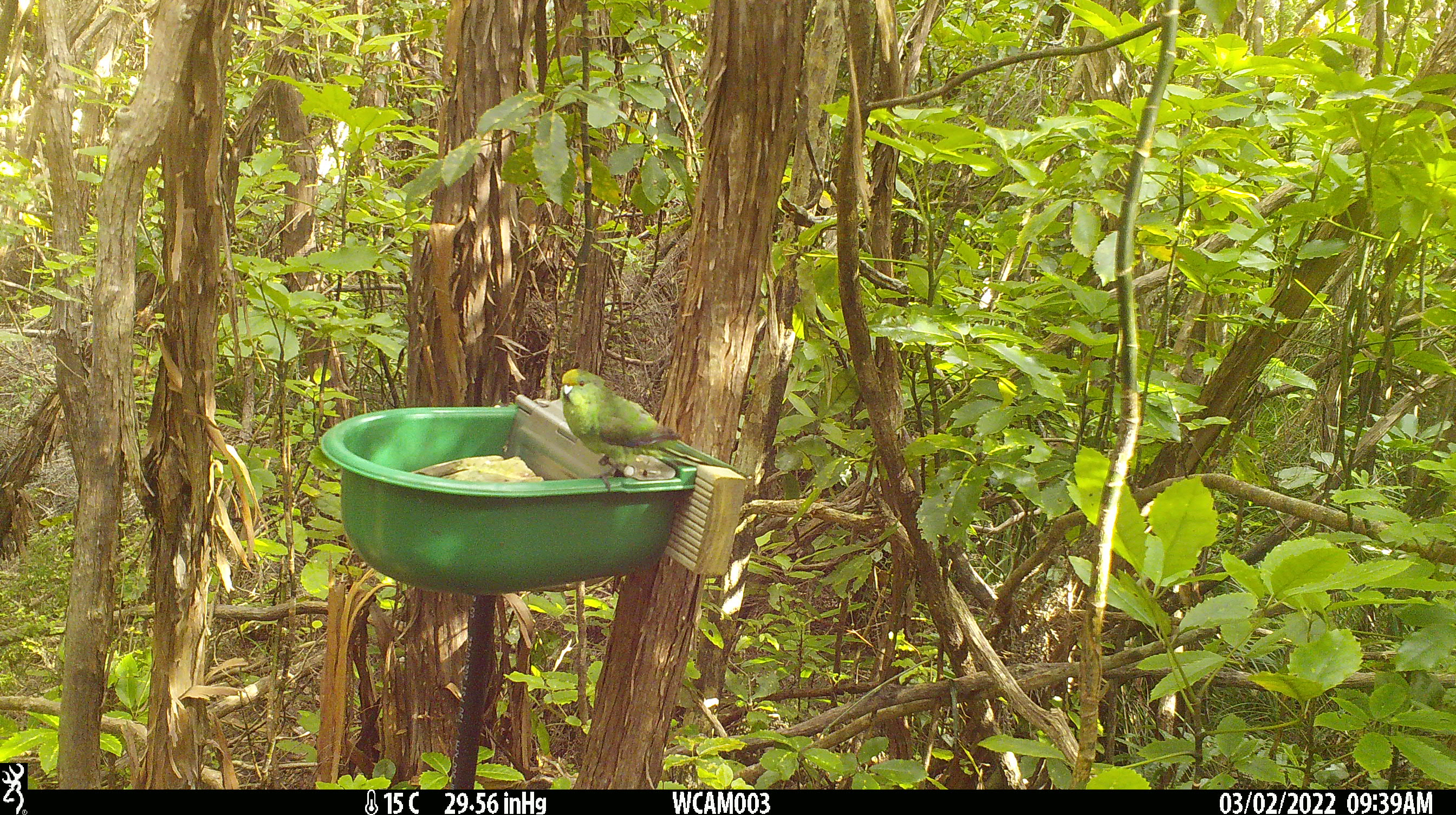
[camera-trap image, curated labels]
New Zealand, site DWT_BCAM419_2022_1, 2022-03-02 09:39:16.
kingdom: Animalia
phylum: Chordata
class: Aves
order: Psittaciformes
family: Psittaculidae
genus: Cyanoramphus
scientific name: Cyanoramphus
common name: parakeet